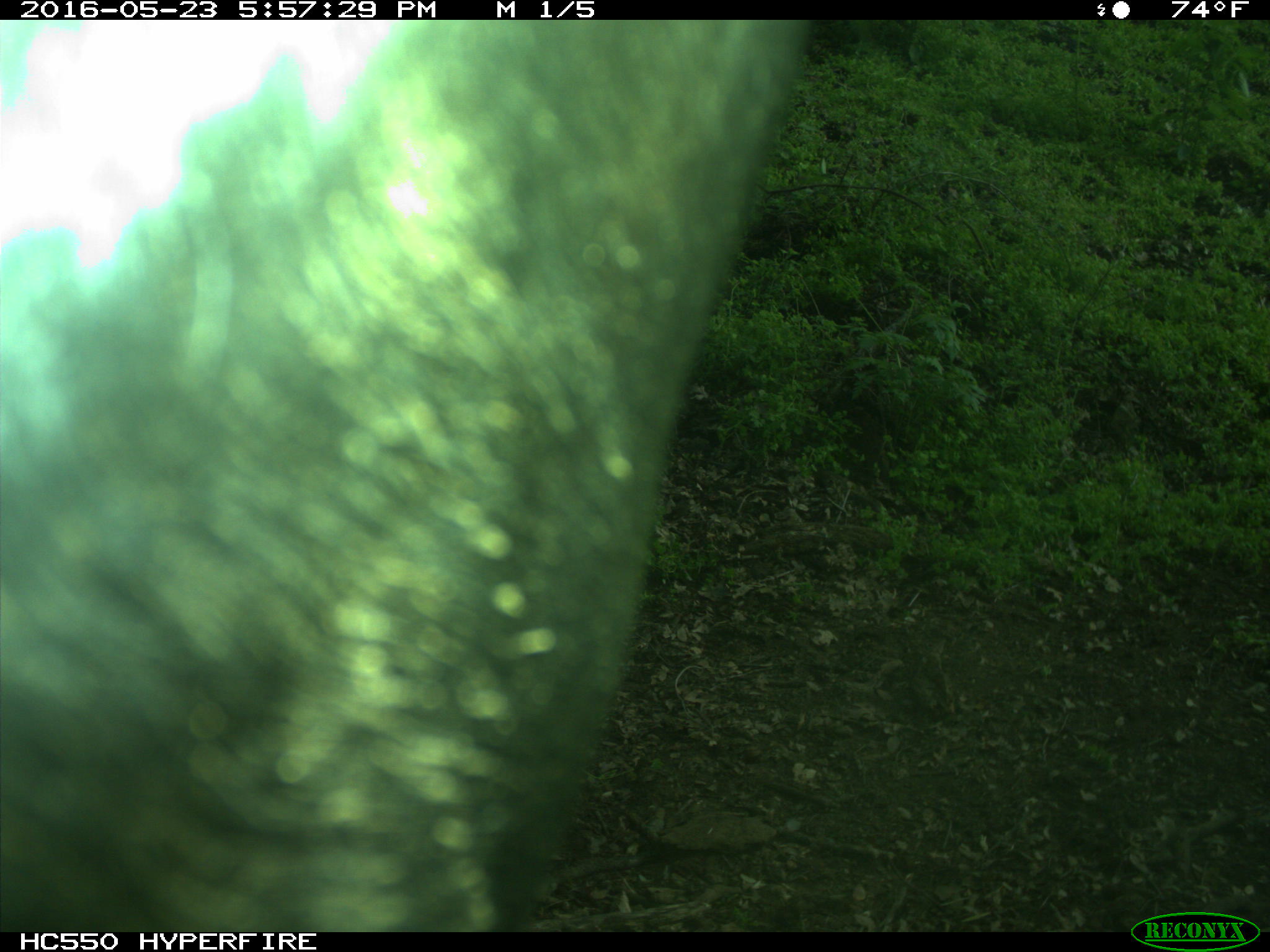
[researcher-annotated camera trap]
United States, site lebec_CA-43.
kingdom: Animalia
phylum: Chordata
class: Mammalia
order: Artiodactyla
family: Bovidae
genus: Bos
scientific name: Bos taurus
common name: domestic cow